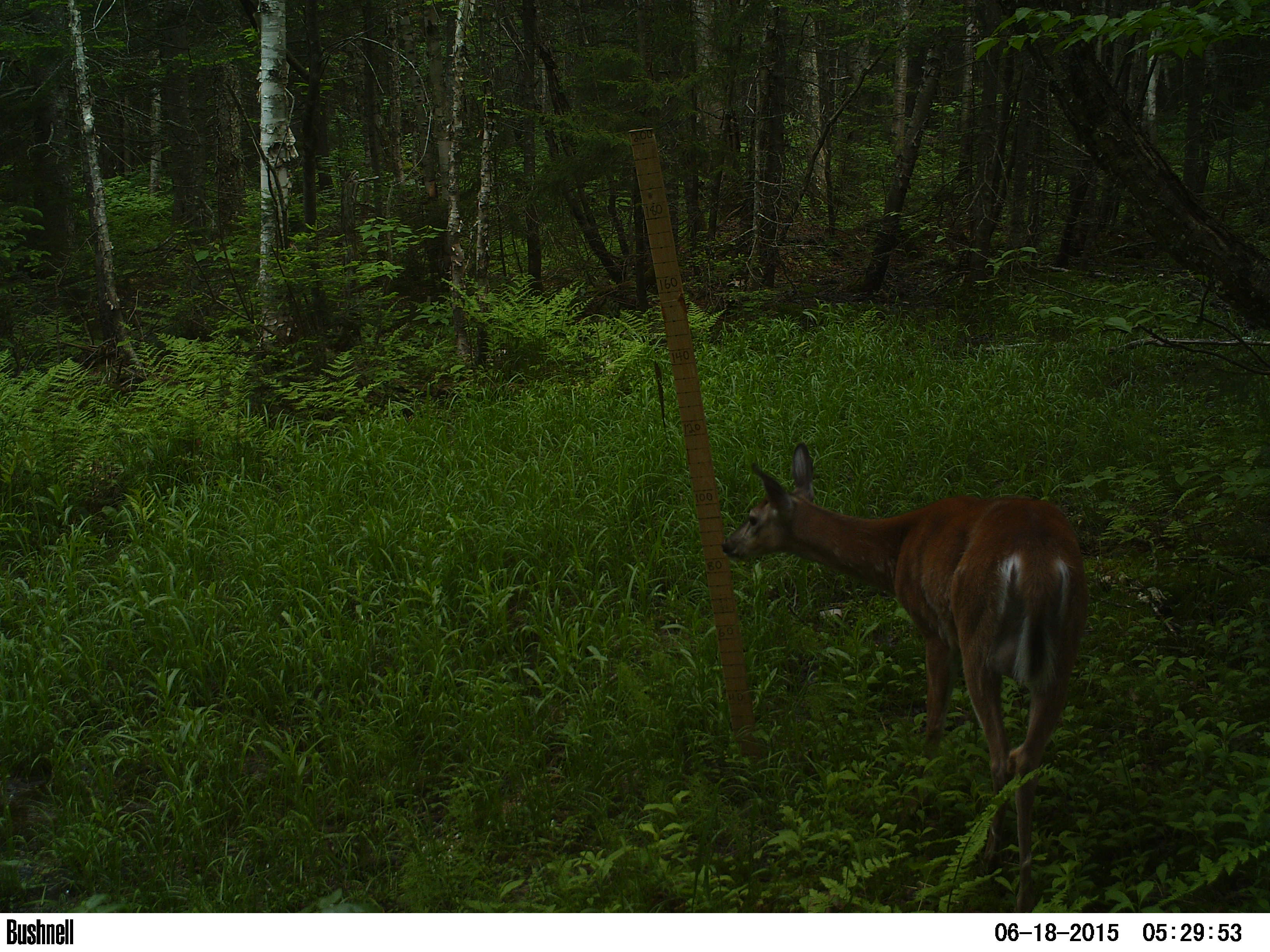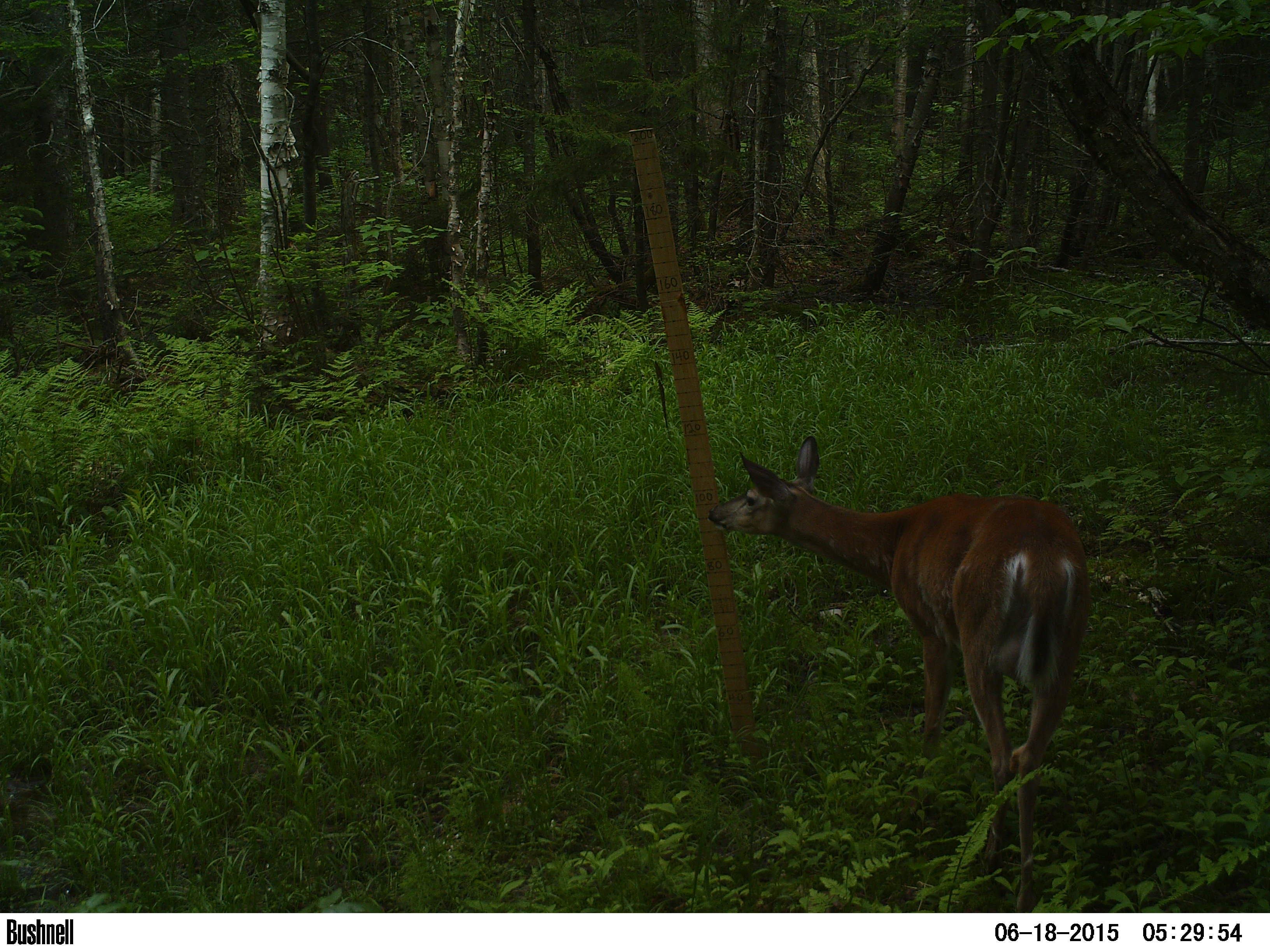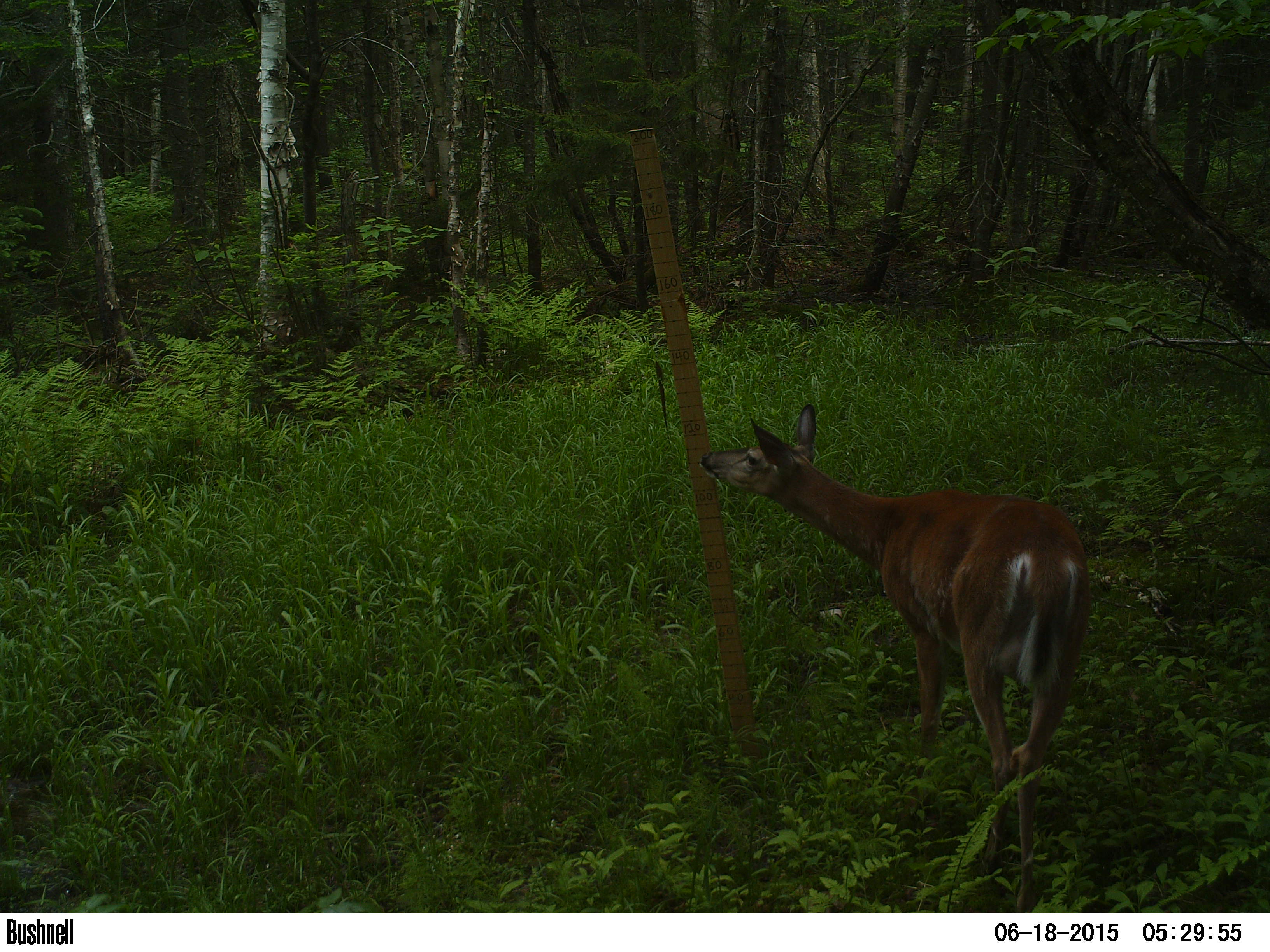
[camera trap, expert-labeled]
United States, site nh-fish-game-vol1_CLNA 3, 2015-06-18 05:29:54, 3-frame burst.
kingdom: Animalia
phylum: Chordata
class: Mammalia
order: Artiodactyla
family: Cervidae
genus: Odocoileus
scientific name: Odocoileus virginianus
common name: white-tailed deer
White-tailed deer (Odocoileus virginianus).